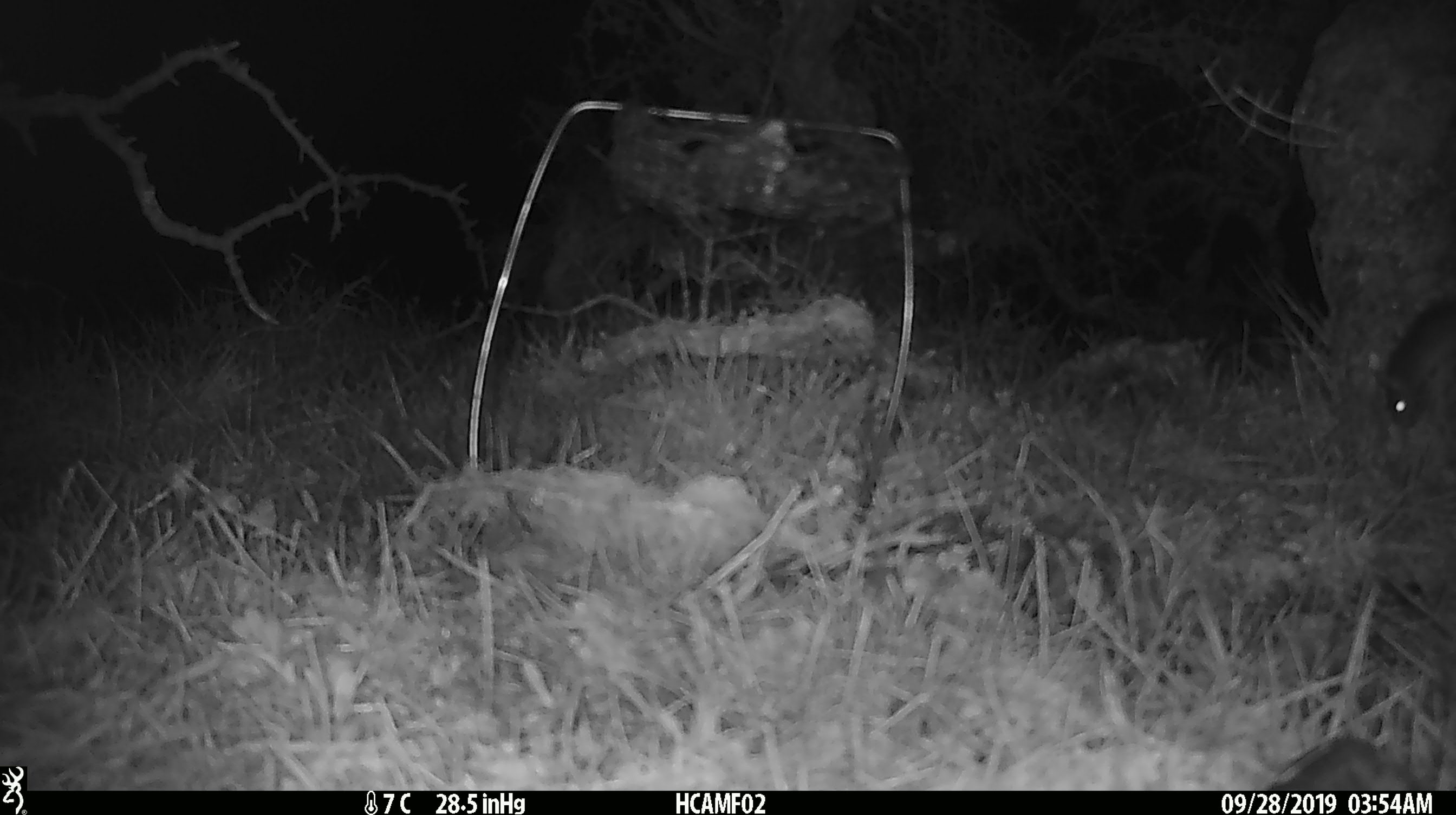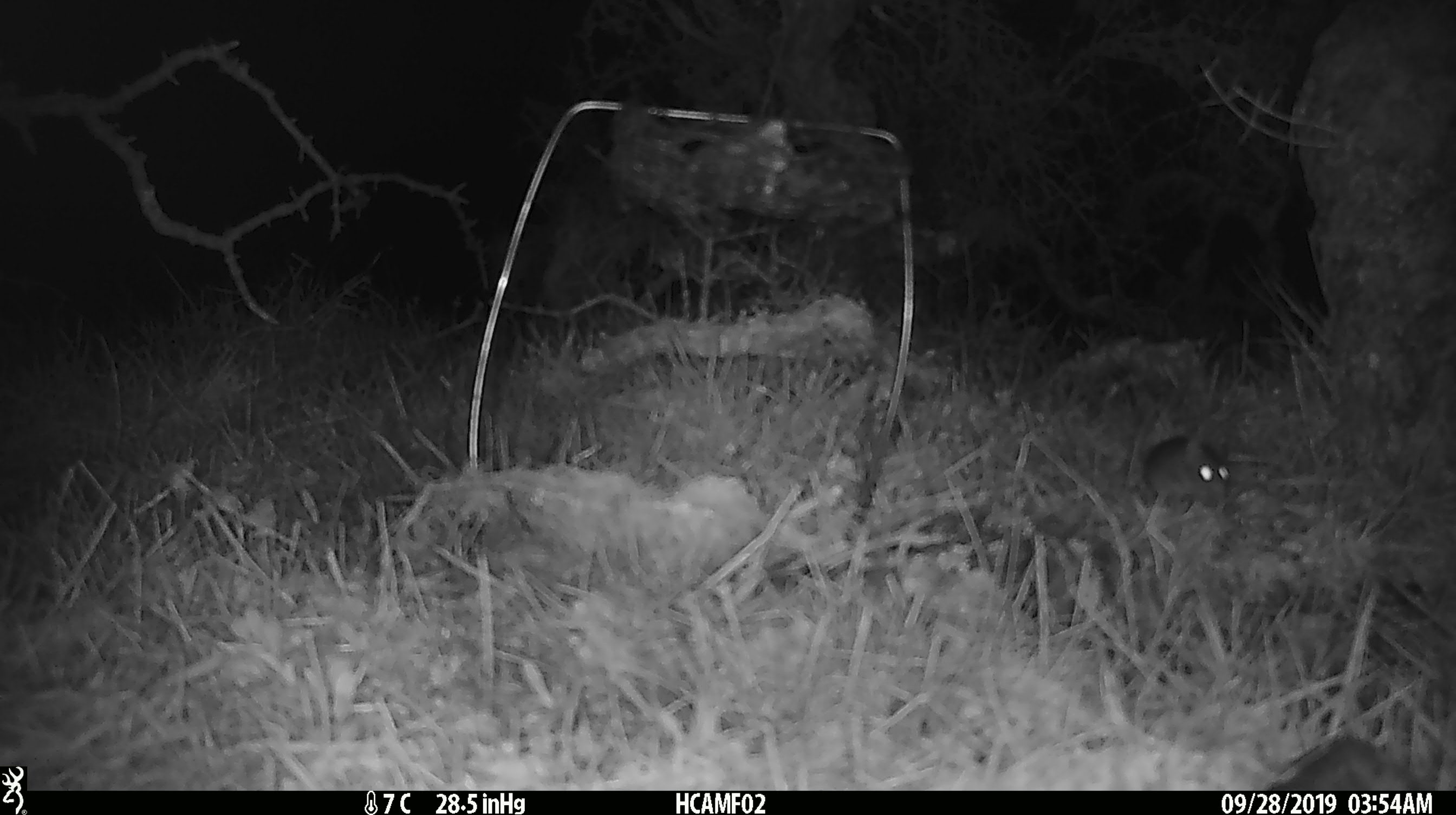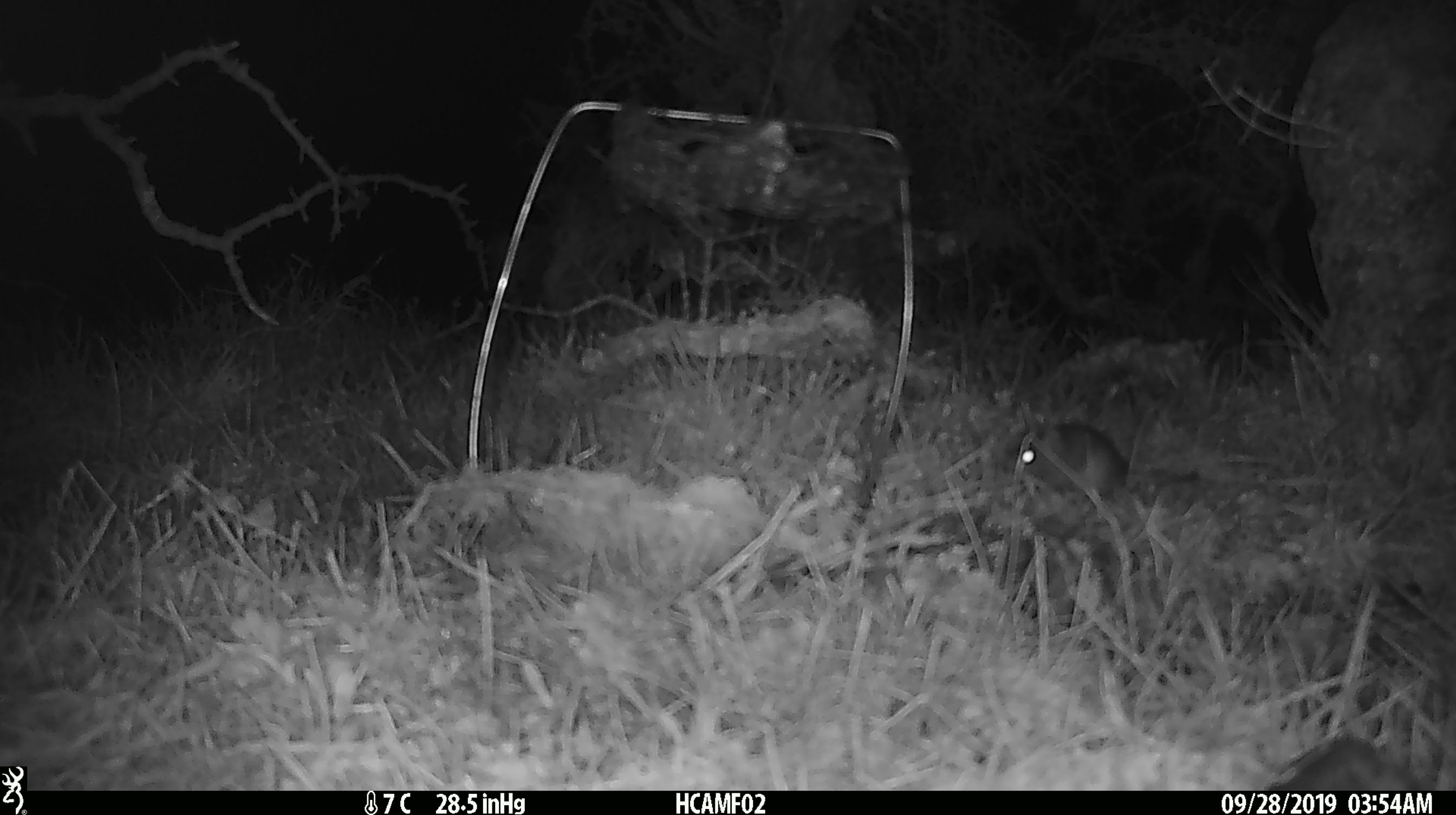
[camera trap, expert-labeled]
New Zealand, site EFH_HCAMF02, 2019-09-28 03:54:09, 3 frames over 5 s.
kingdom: Animalia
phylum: Chordata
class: Mammalia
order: Rodentia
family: Muridae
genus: Mus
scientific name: Mus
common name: mouse